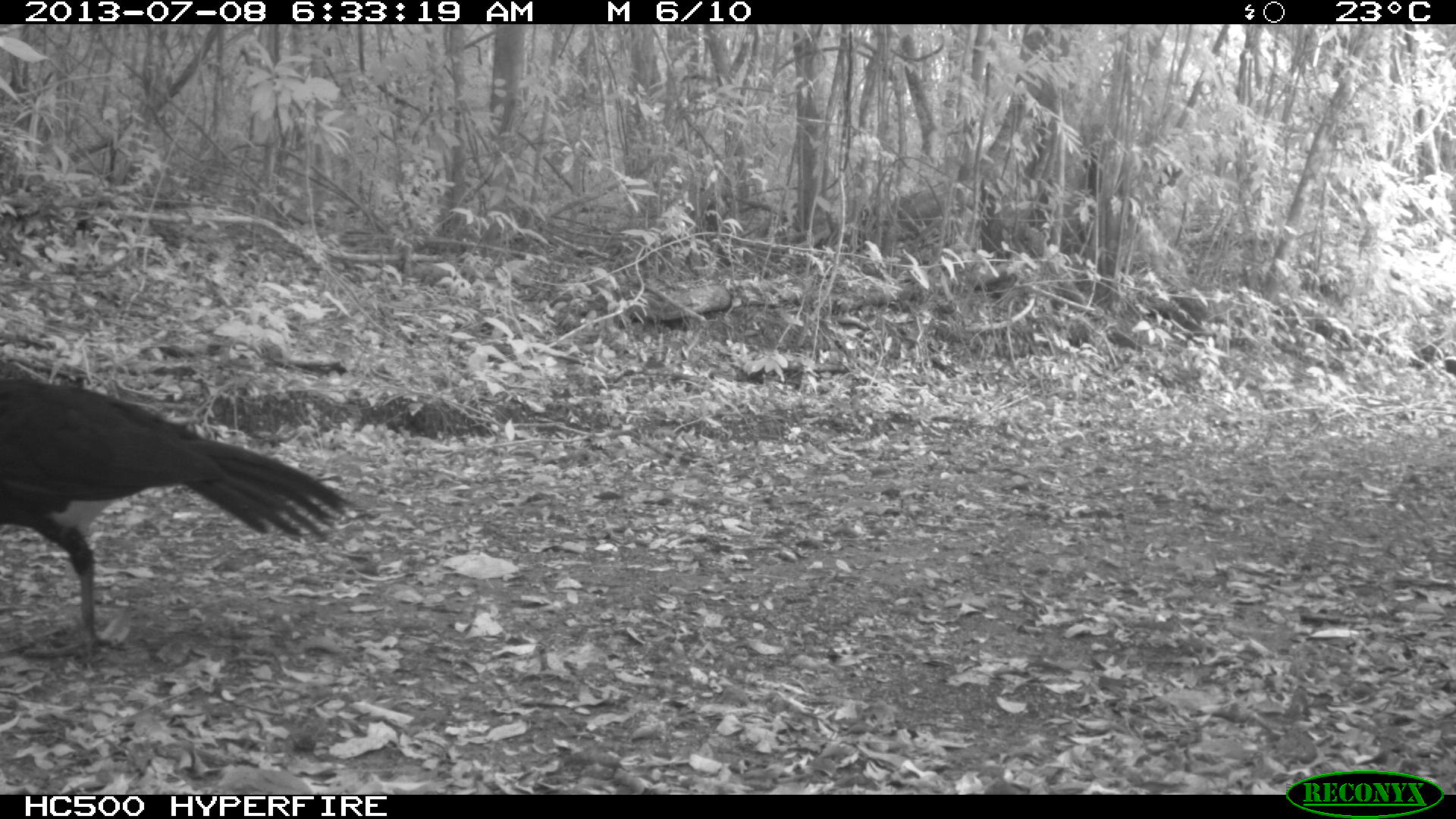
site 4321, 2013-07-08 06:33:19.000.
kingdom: Animalia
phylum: Chordata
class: Aves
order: Galliformes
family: Cracidae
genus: Crax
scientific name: Crax rubra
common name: great curassow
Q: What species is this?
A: Crax rubra (great curassow).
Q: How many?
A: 1.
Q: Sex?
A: Male.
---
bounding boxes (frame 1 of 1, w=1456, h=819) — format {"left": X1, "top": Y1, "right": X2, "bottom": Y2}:
crax rubra: {"left": 0, "top": 360, "right": 357, "bottom": 666}